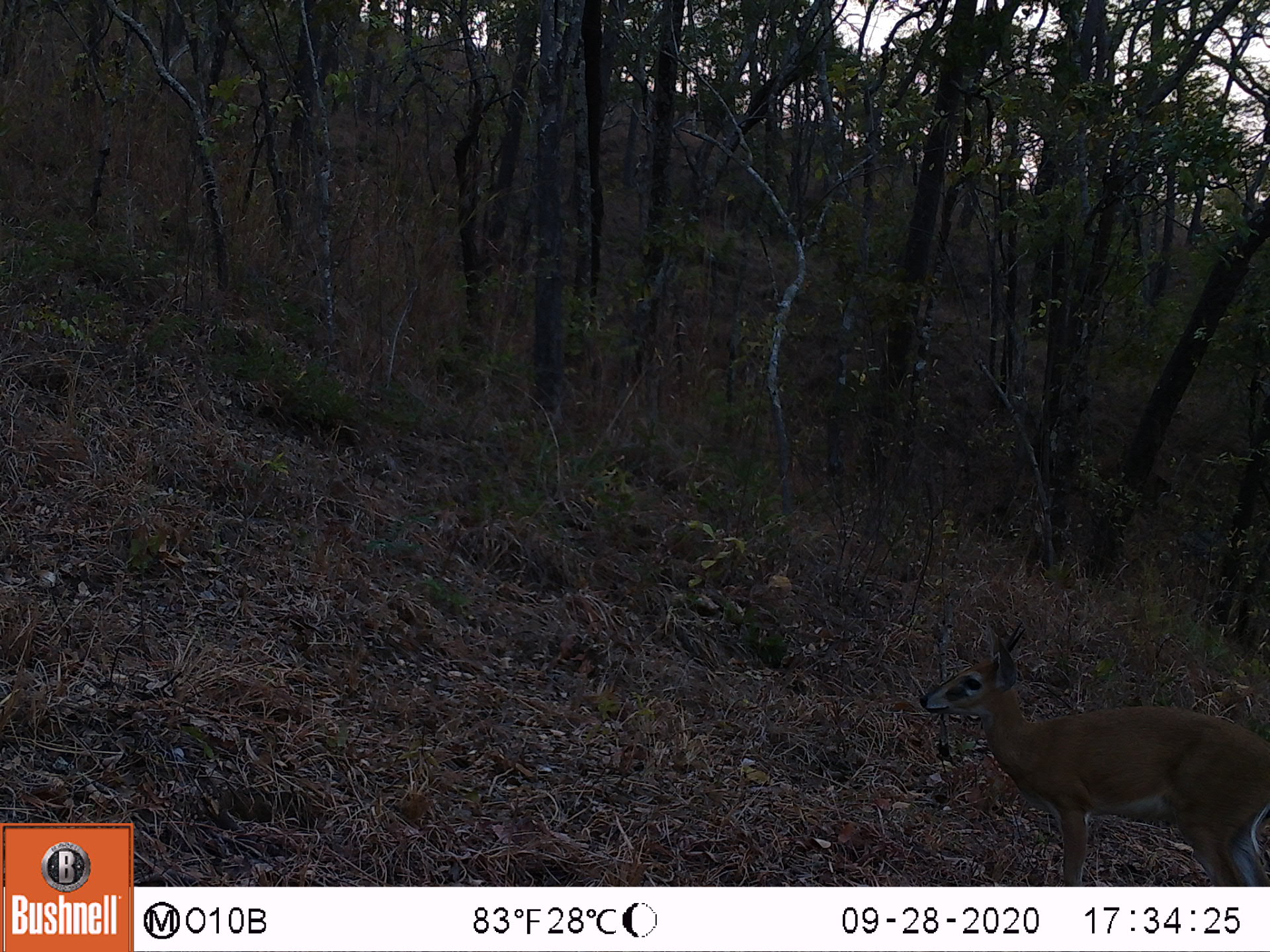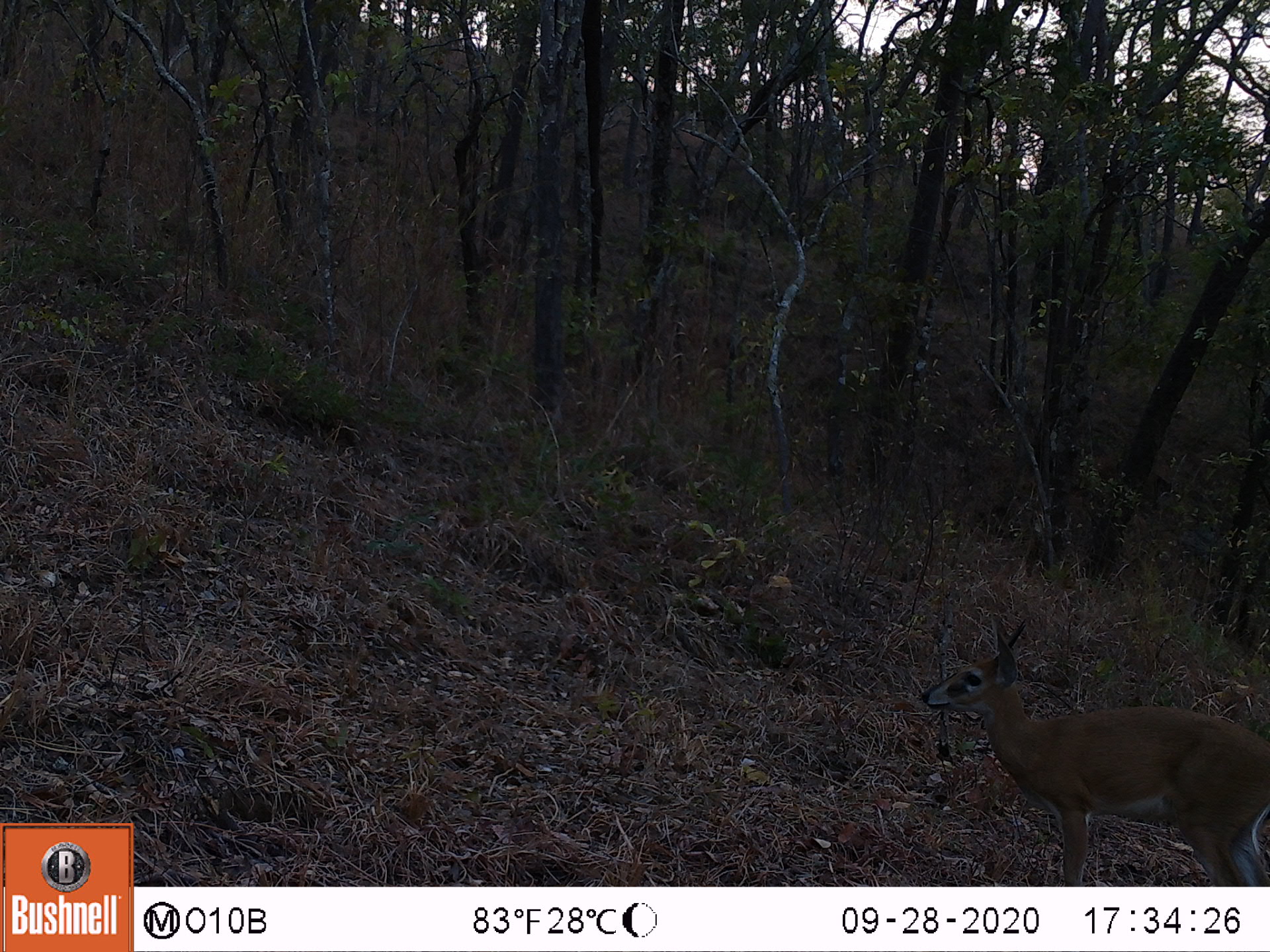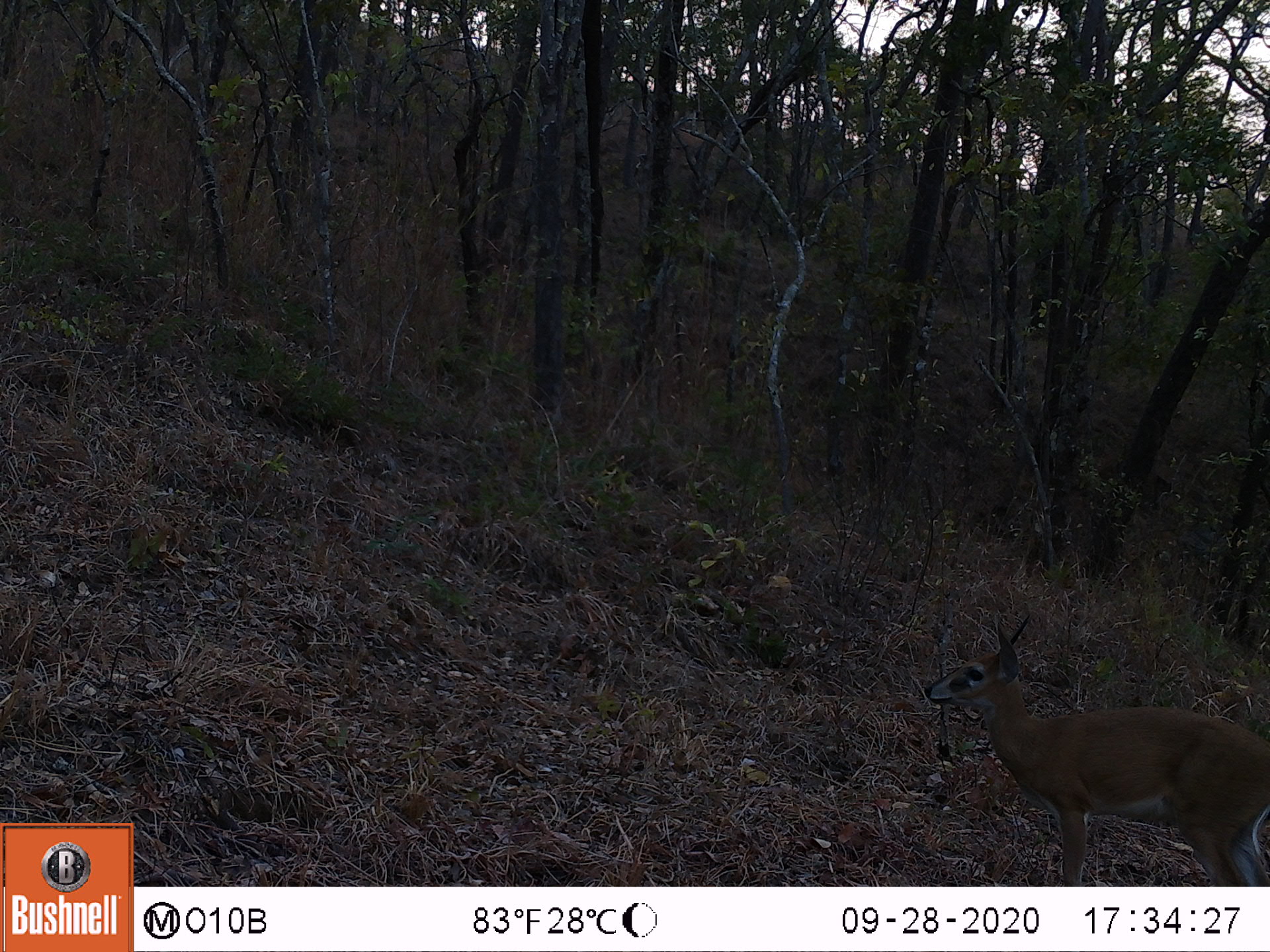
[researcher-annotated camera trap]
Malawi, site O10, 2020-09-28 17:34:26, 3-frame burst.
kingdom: Animalia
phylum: Chordata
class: Mammalia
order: Artiodactyla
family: Bovidae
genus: Sylvicapra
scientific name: Sylvicapra grimmia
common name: common duiker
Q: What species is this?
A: Common duiker (Sylvicapra grimmia).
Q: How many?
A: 1.